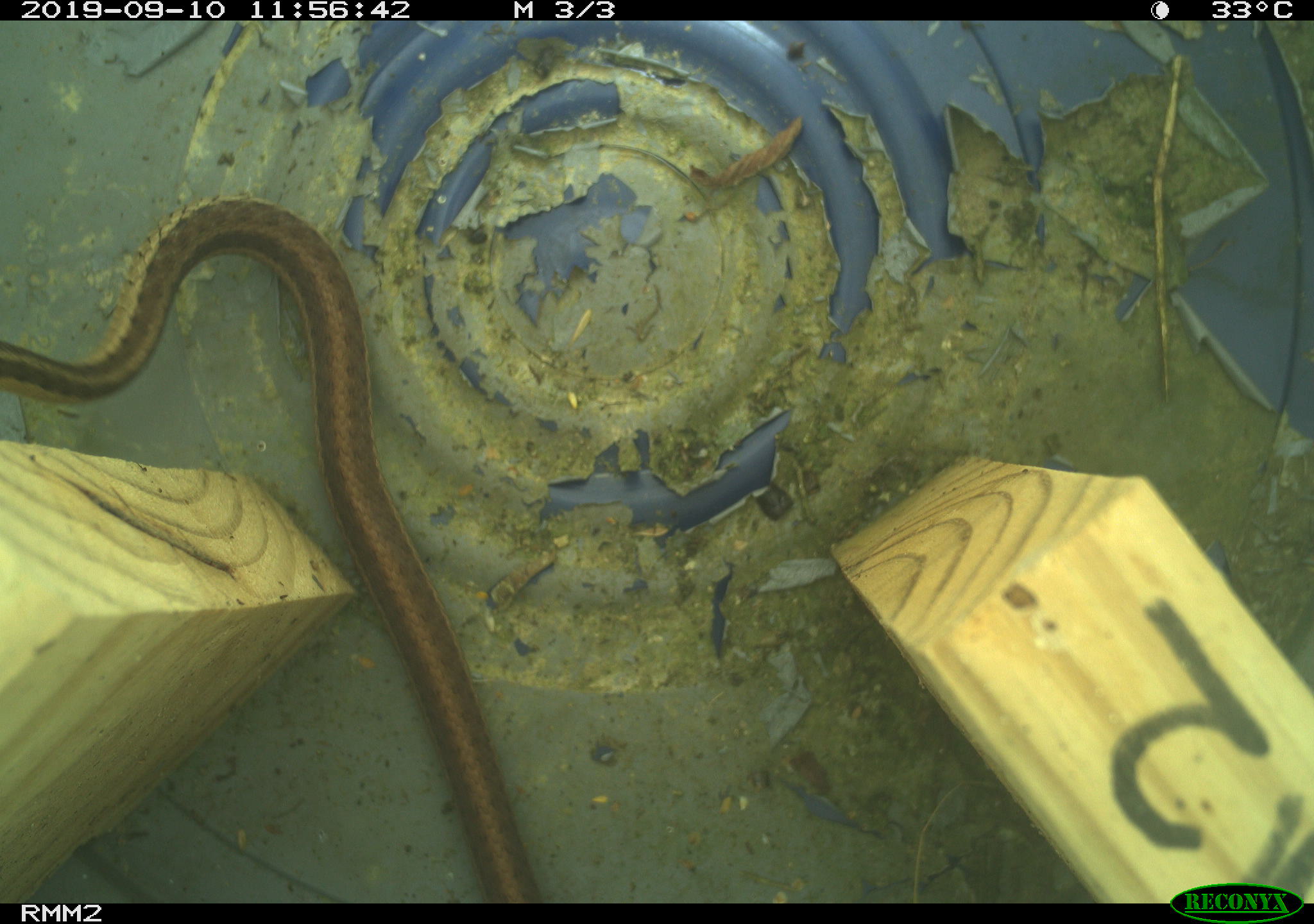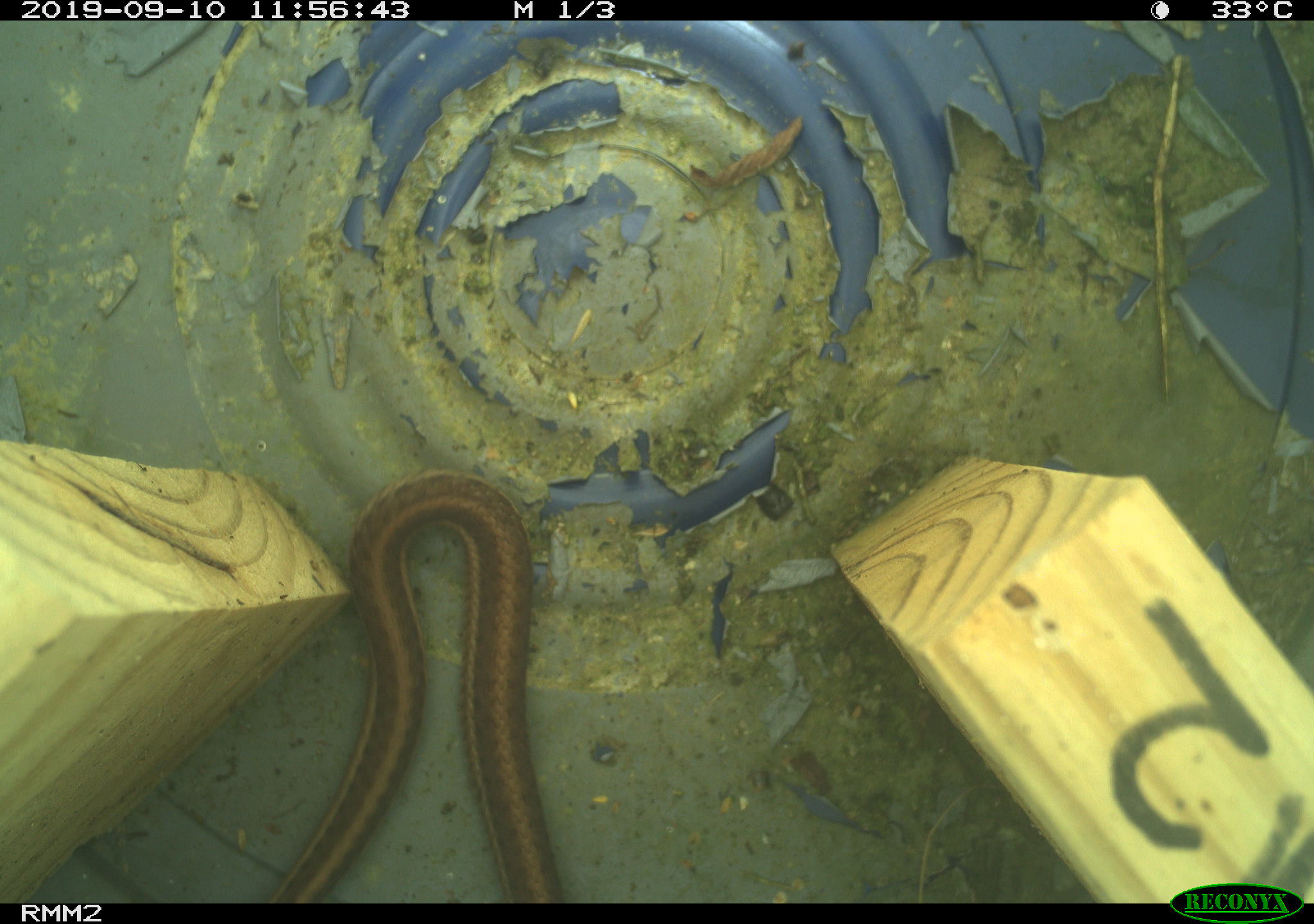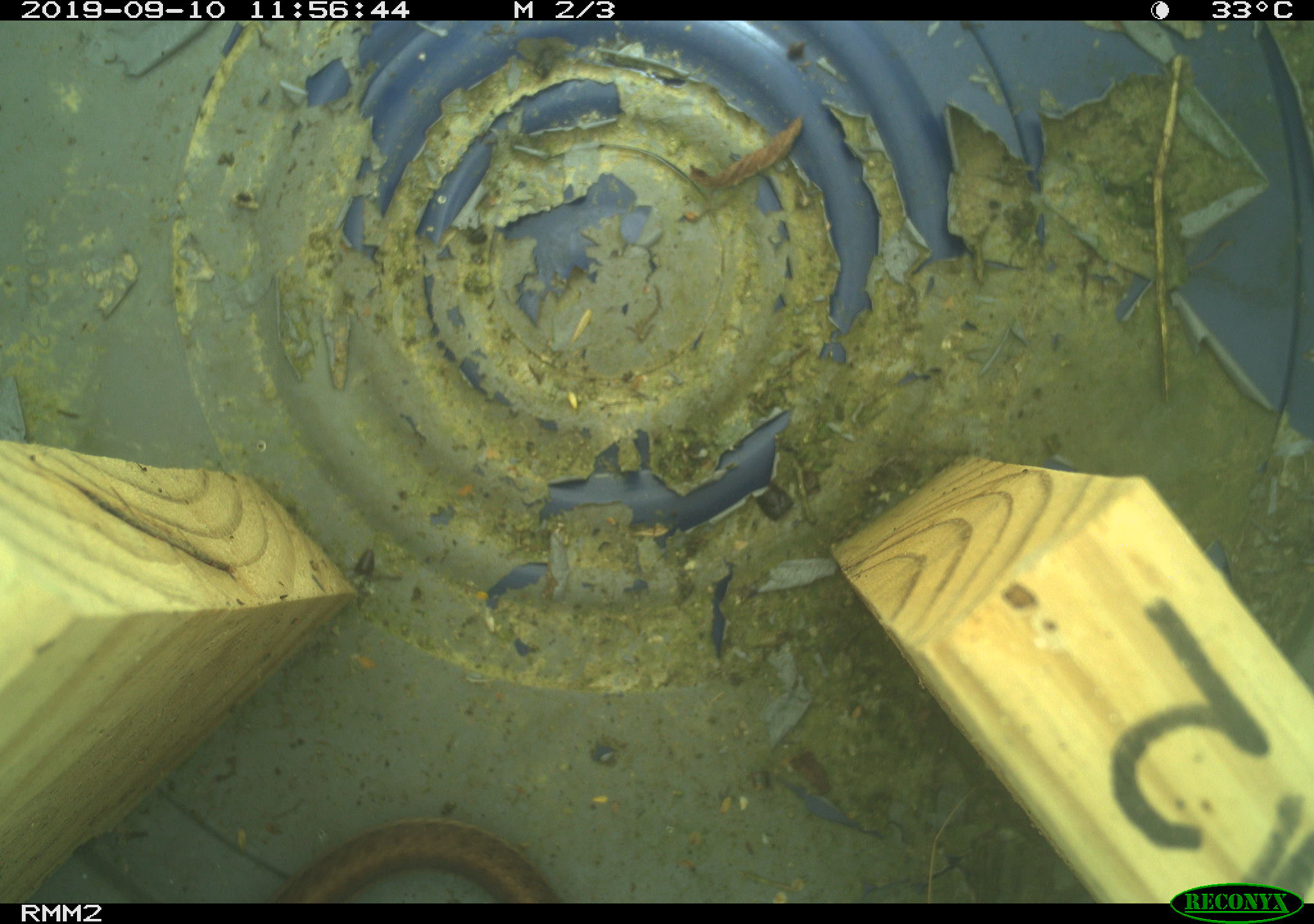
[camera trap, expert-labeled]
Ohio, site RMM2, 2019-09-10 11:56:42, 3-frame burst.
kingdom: Animalia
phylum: Chordata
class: Reptilia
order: Squamata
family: Colubridae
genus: Thamnophis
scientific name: Thamnophis sirtalis sirtalis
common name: eastern gartersnake